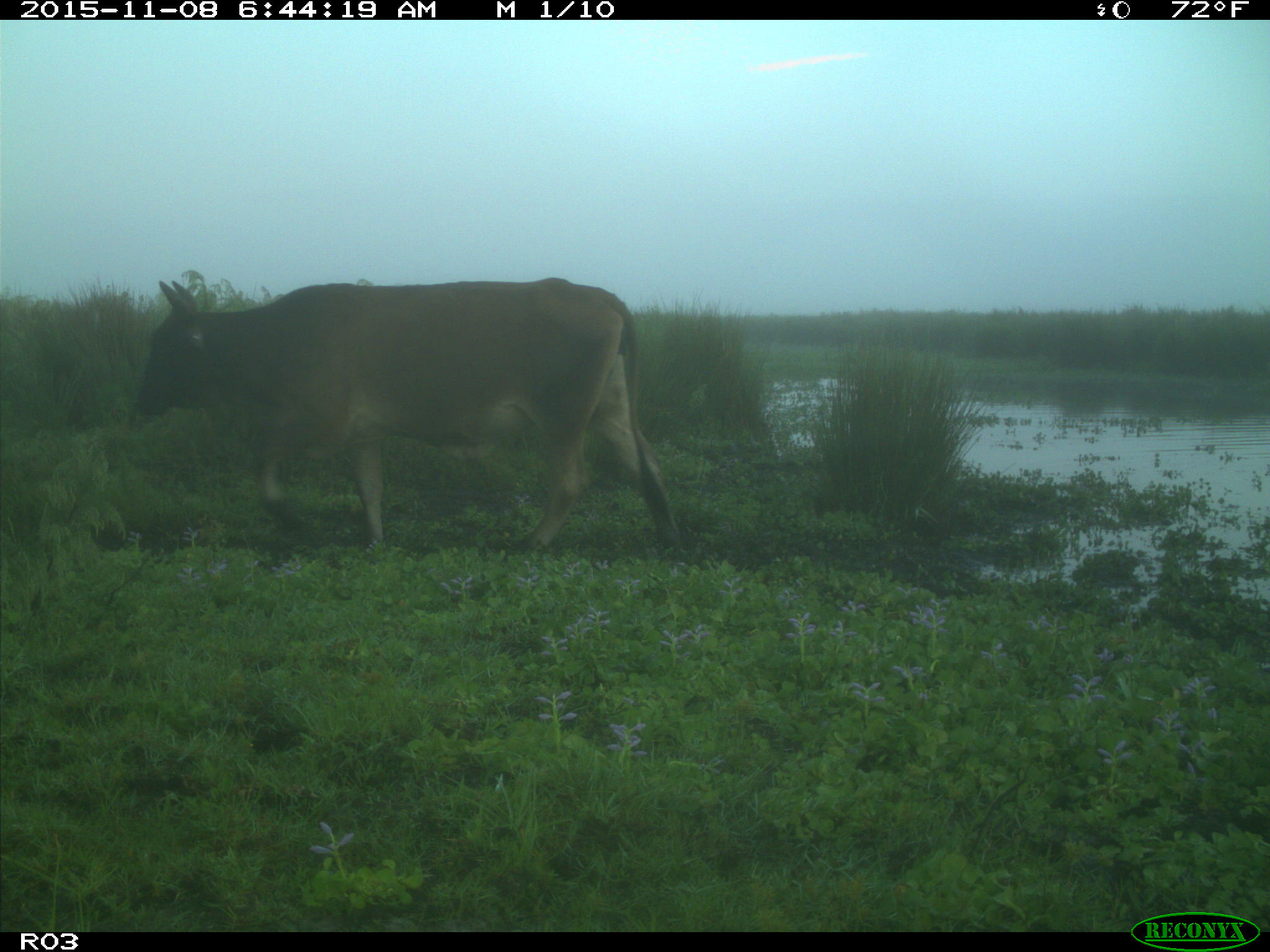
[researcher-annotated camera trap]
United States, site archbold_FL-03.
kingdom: Animalia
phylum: Chordata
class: Mammalia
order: Artiodactyla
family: Bovidae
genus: Bos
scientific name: Bos taurus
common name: domestic cow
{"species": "Bos taurus (domestic cow)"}